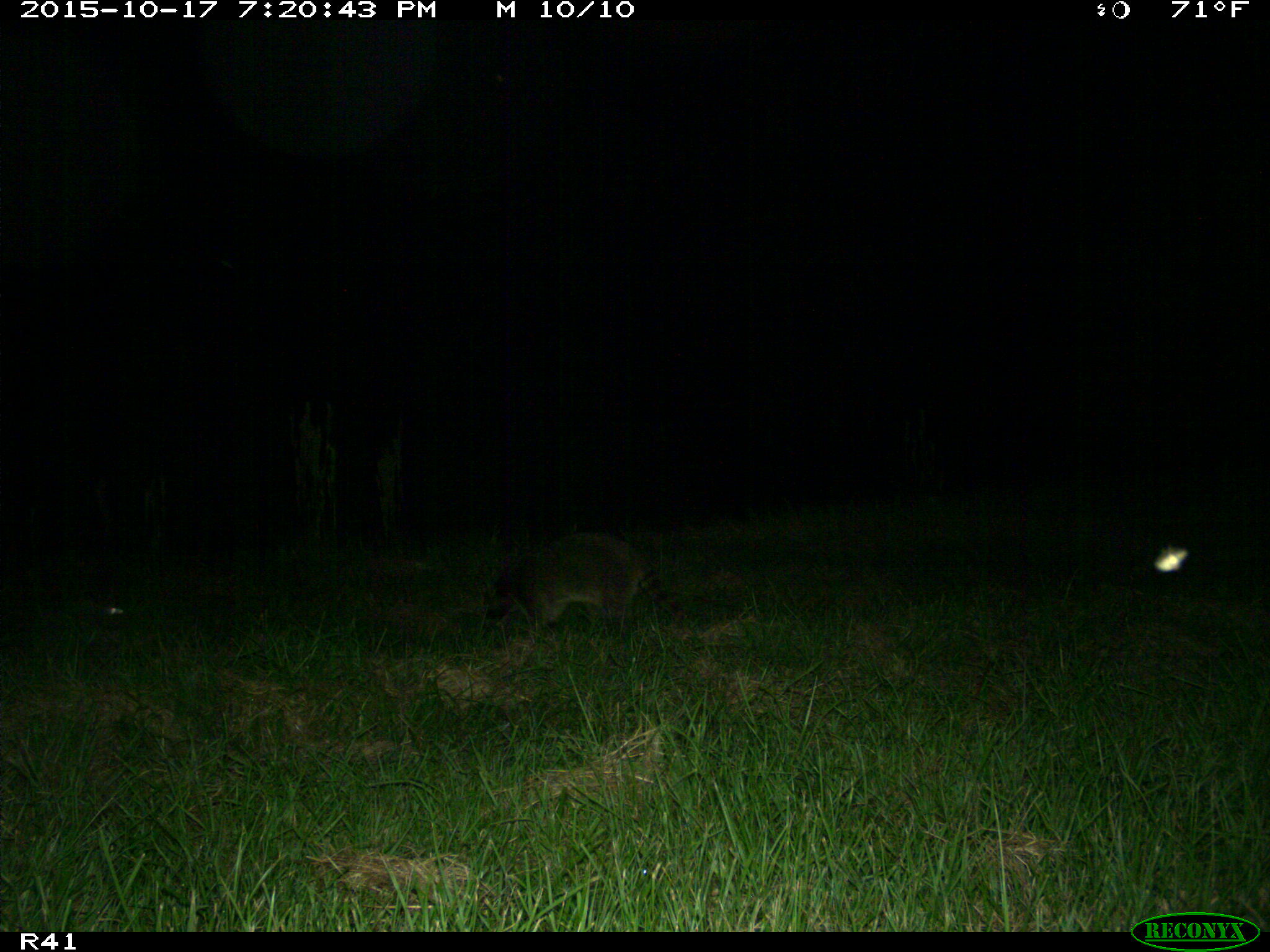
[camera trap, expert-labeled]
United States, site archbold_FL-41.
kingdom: Animalia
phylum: Chordata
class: Mammalia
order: Carnivora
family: Procyonidae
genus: Procyon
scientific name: Procyon lotor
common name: common raccoon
Procyon lotor (common raccoon).